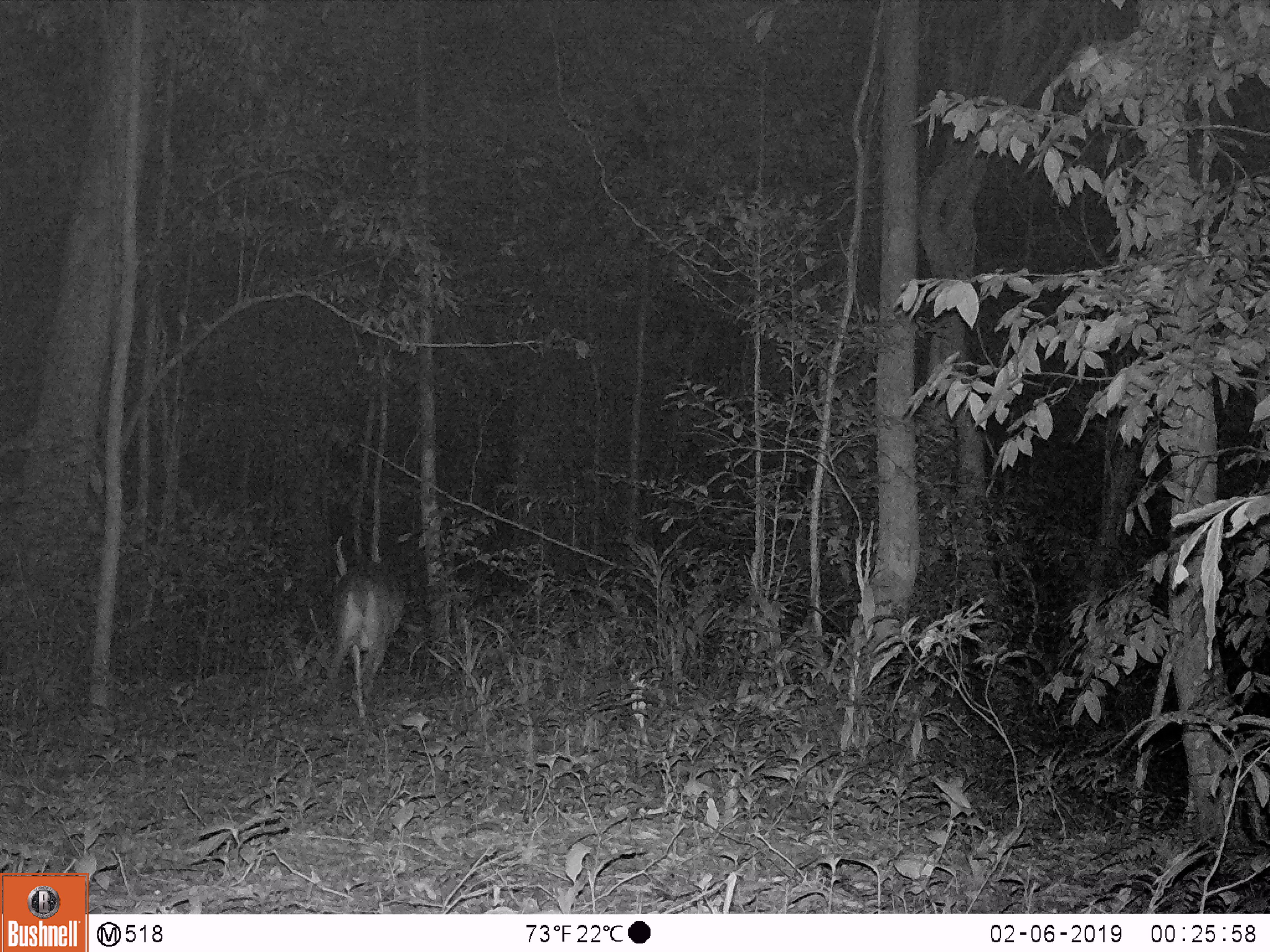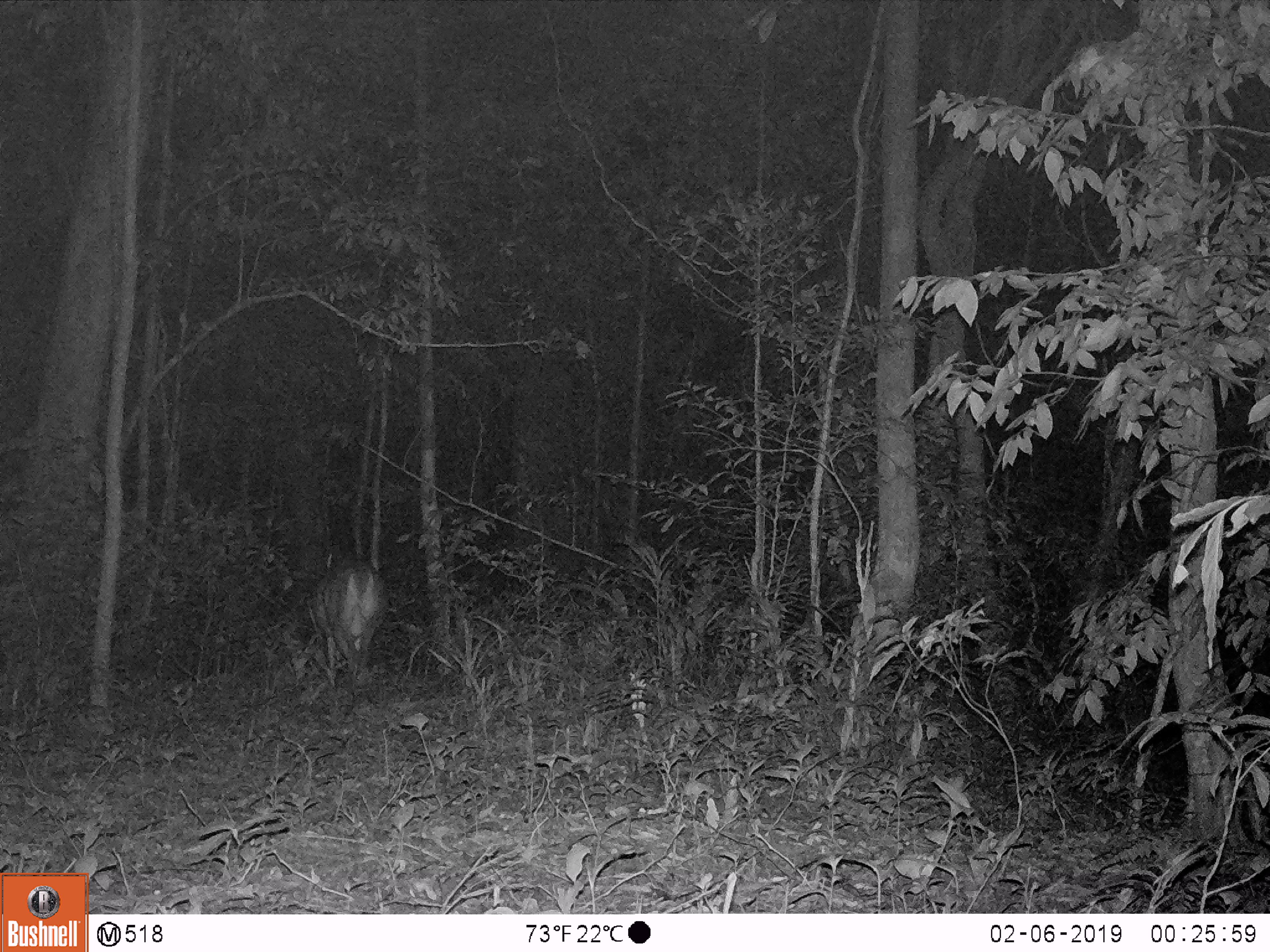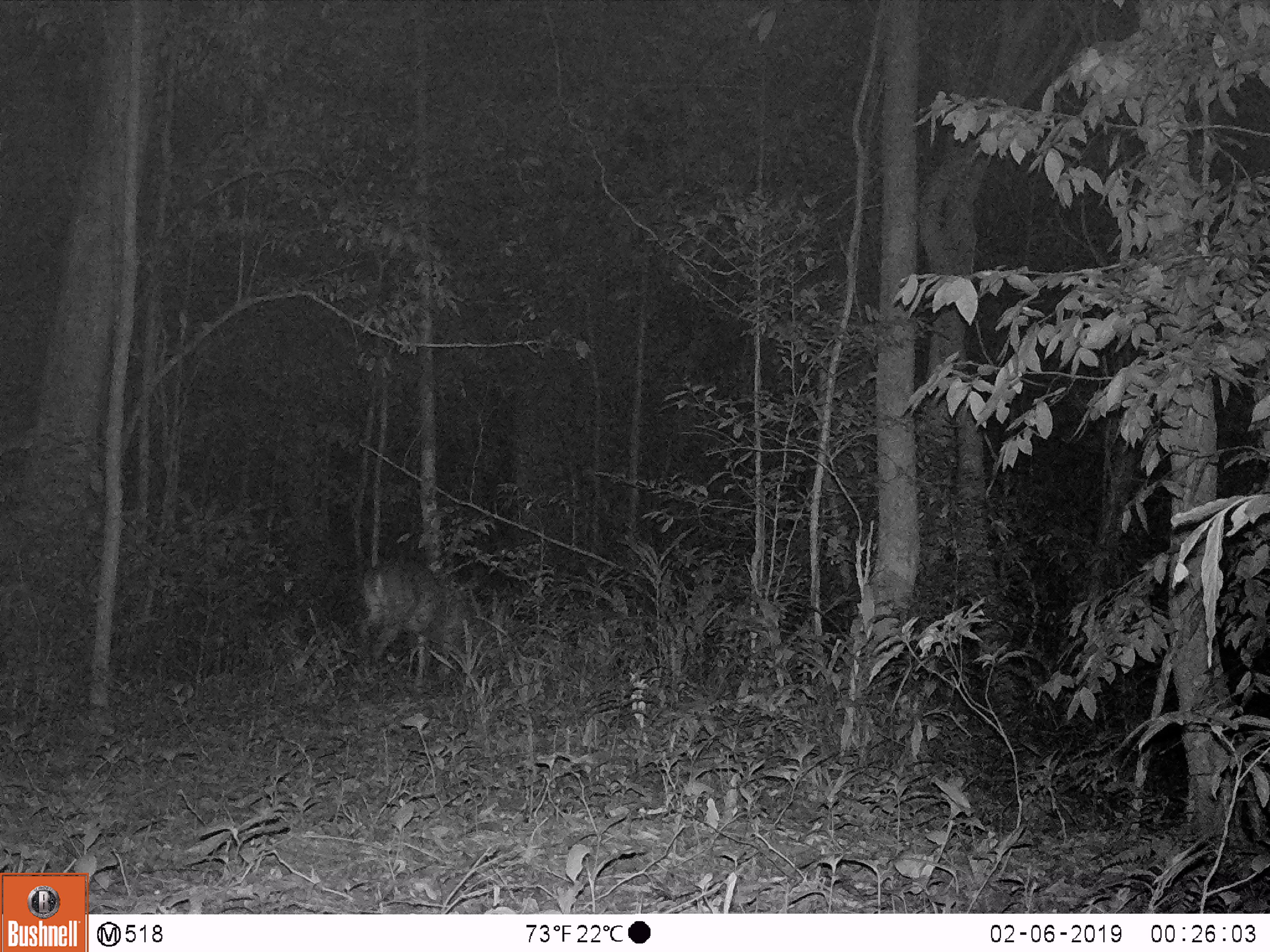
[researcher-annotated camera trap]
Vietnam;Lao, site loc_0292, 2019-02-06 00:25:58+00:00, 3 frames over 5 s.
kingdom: Animalia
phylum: Chordata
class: Mammalia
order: Artiodactyla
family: Cervidae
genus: Muntiacus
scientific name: Muntiacus vuquangensis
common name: large-antlered muntjac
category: large antlered muntjac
Large antlered muntjac (large-antlered muntjac) (Muntiacus vuquangensis). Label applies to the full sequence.